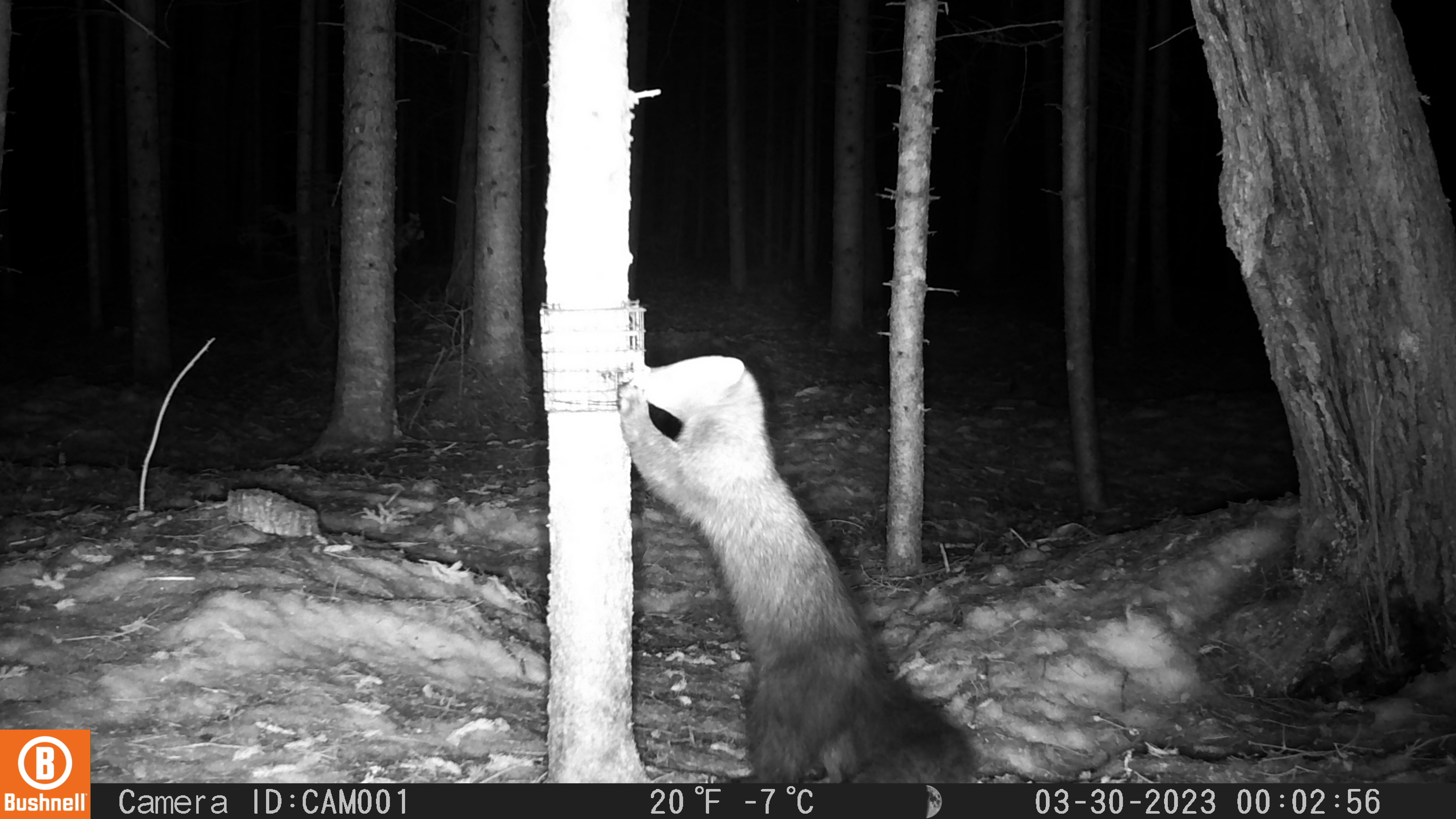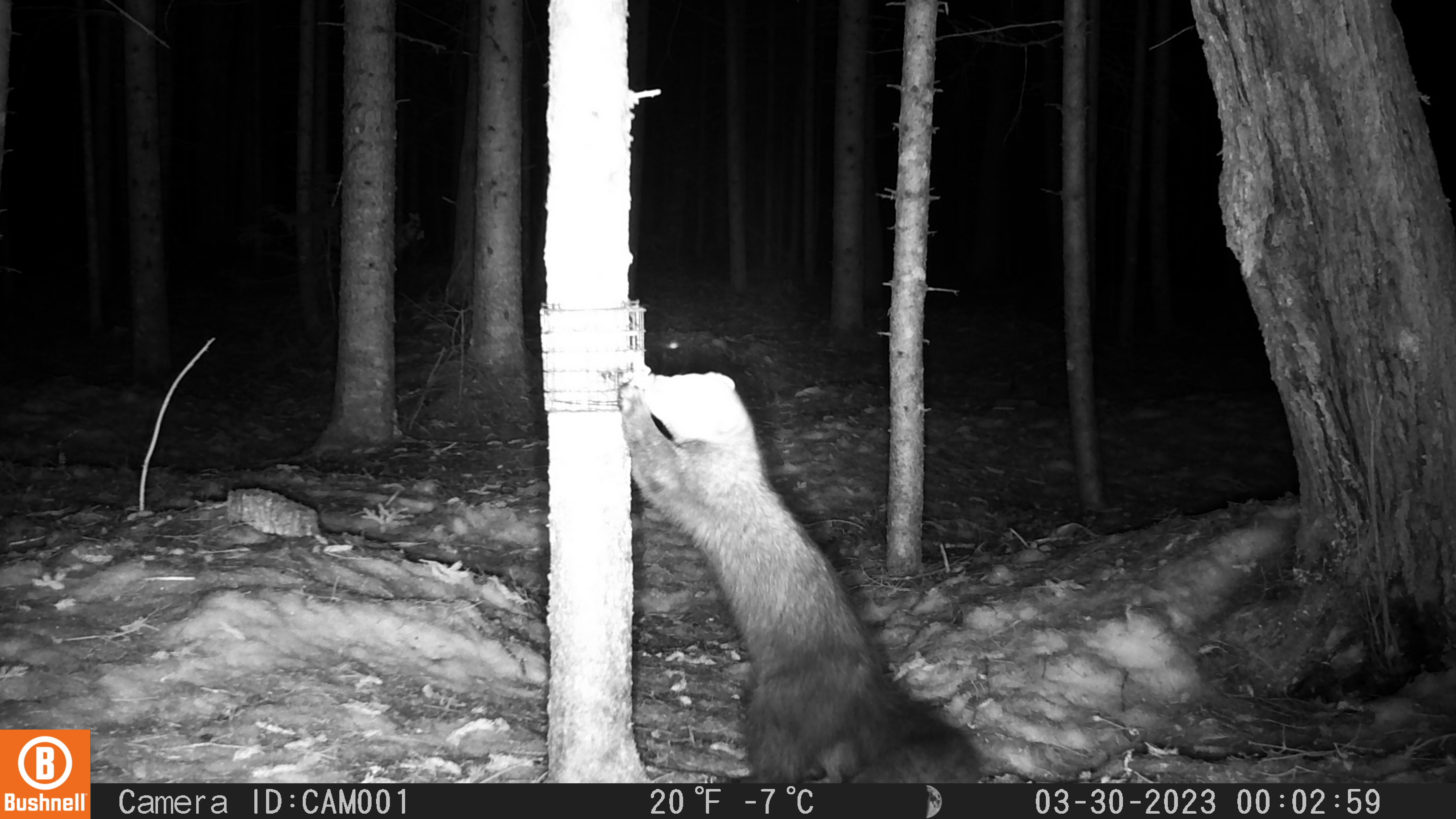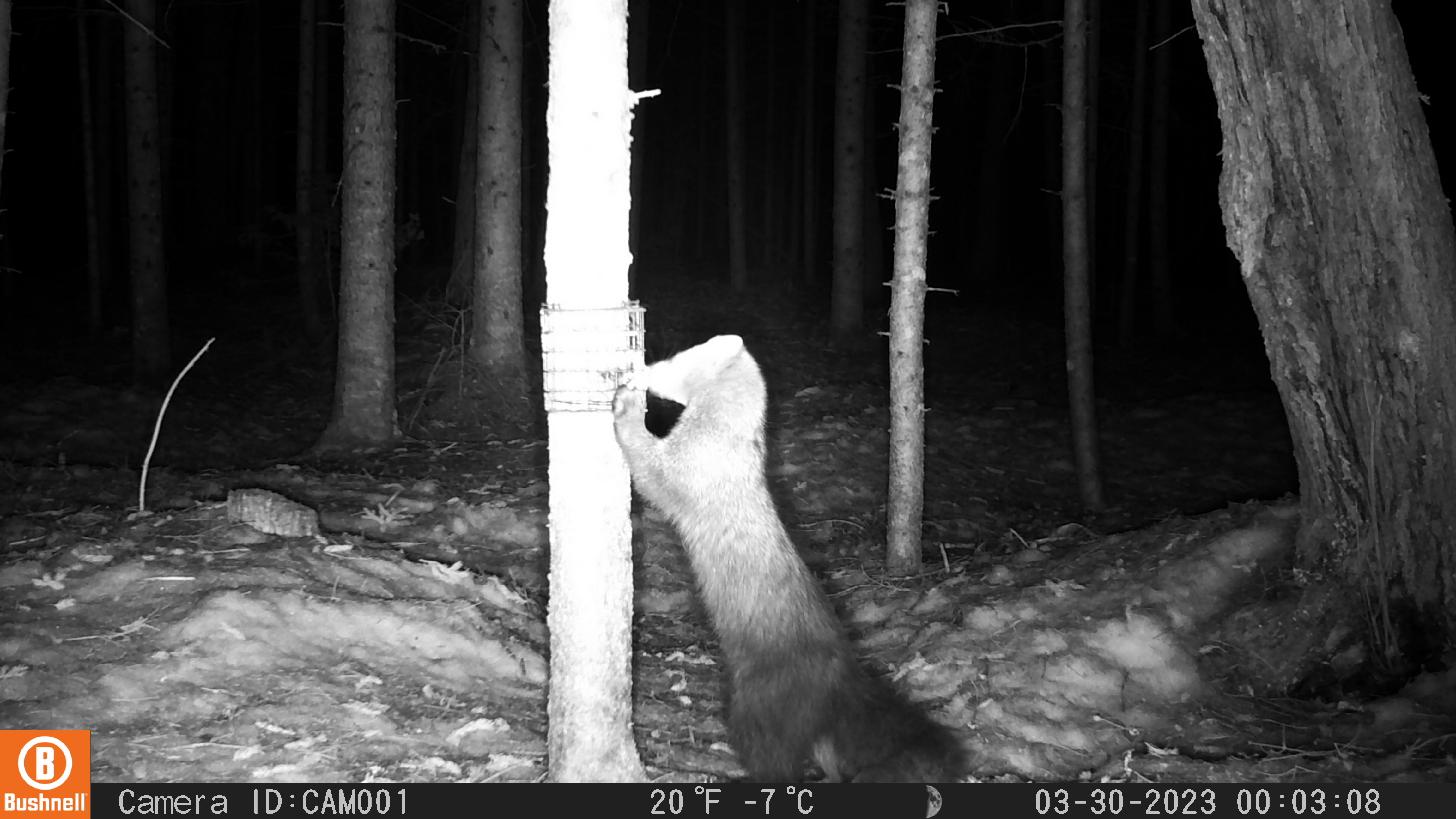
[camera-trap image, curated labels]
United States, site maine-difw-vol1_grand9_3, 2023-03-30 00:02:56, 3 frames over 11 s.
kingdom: Animalia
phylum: Chordata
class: Mammalia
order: Carnivora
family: Mustelidae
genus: Pekania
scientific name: Pekania pennanti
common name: fisher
Fisher (Pekania pennanti).